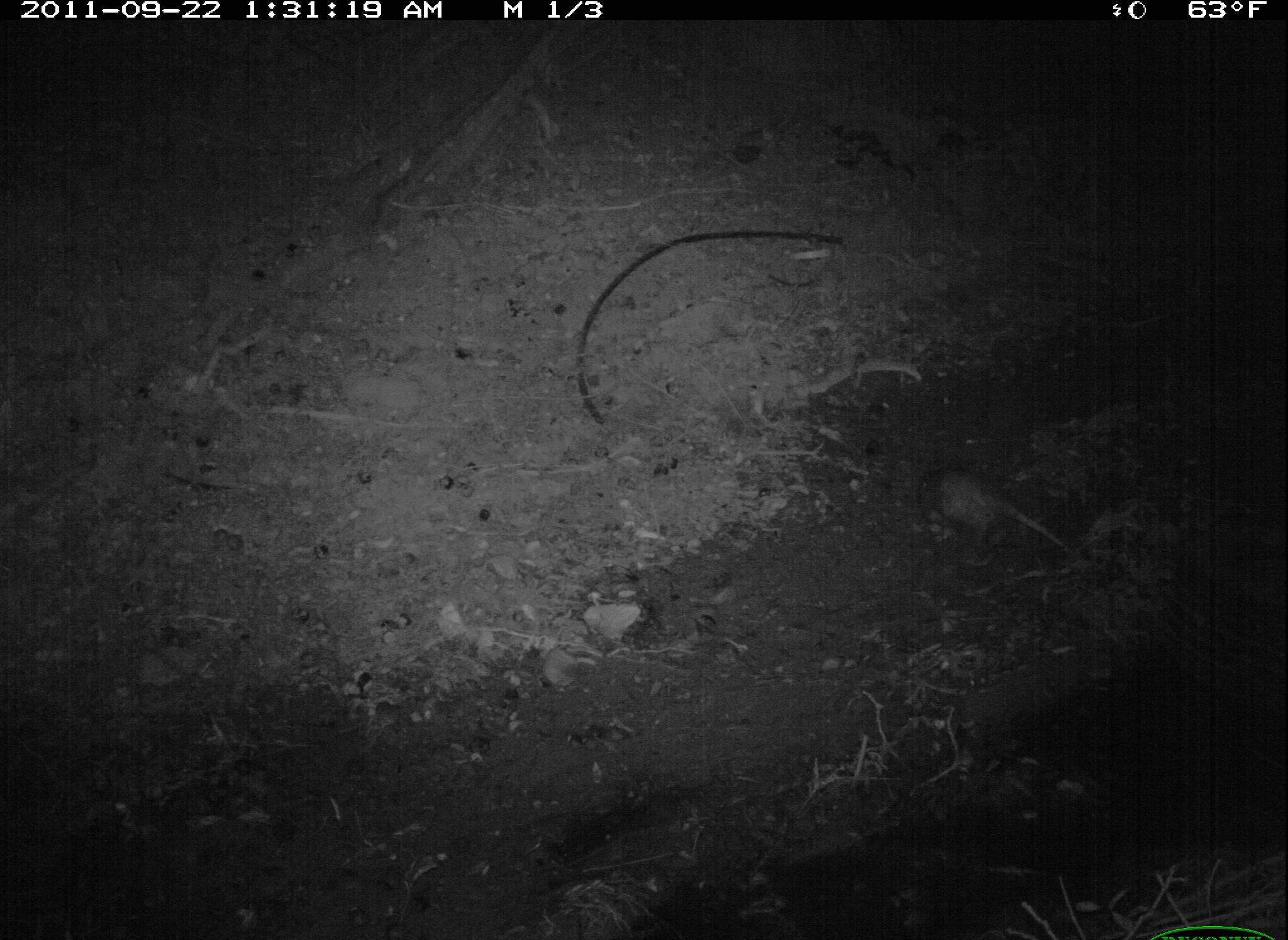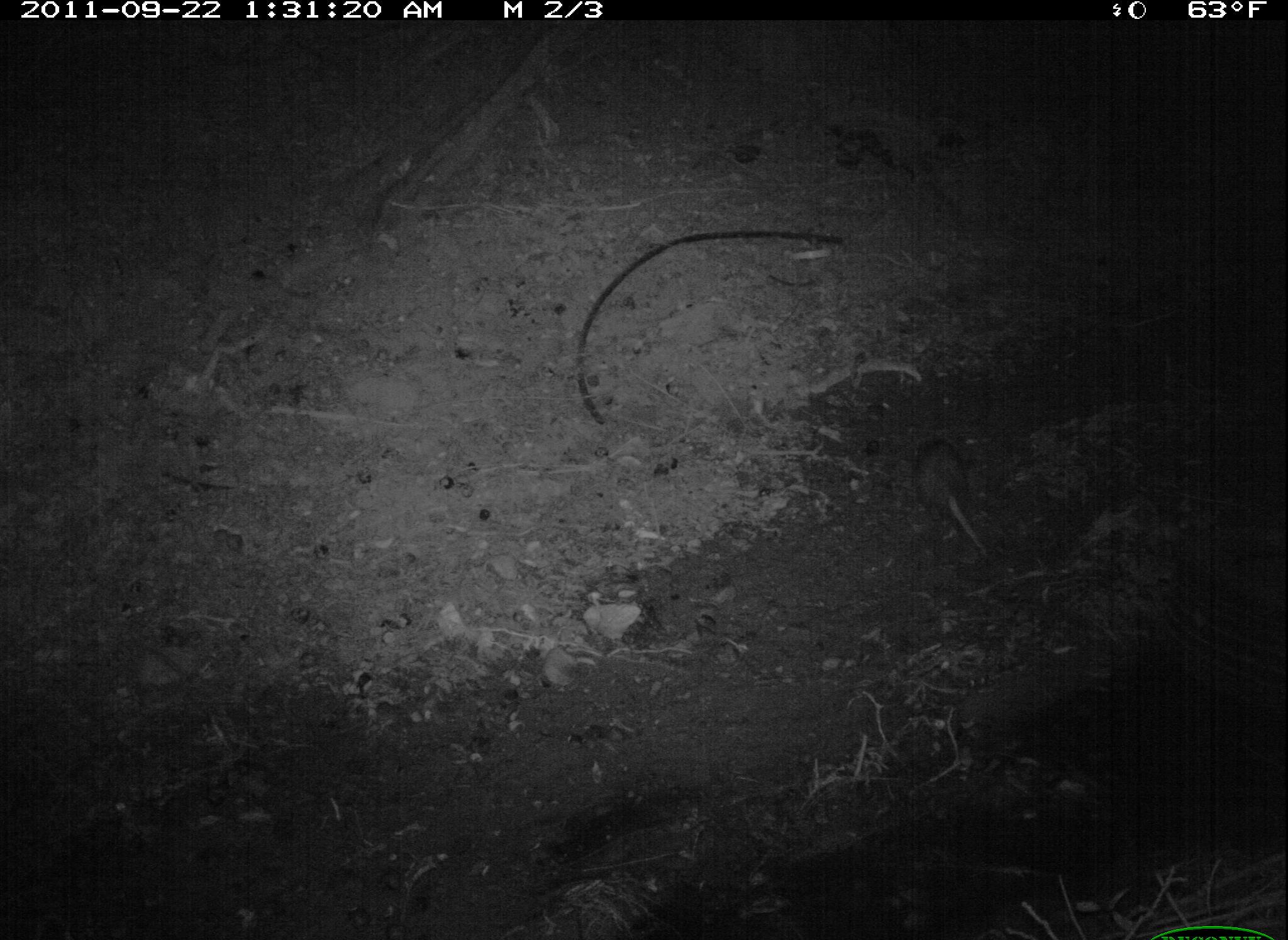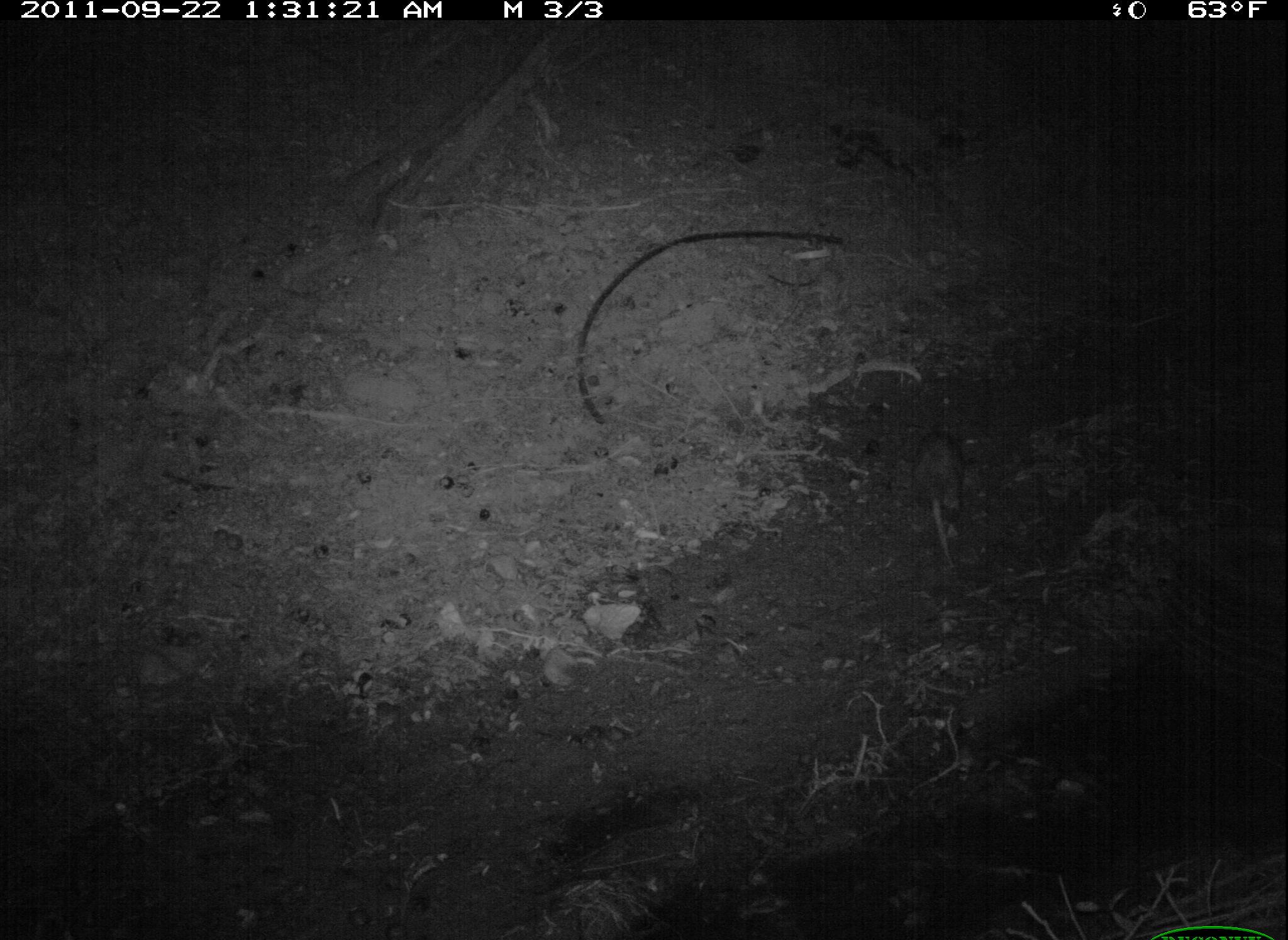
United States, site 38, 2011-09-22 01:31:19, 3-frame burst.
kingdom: Animalia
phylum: Chordata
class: Mammalia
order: Didelphimorphia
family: Didelphidae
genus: Didelphis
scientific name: Didelphis virginiana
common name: virginia opossum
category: opossum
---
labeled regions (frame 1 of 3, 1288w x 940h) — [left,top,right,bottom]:
opossum: [894,446,1080,581]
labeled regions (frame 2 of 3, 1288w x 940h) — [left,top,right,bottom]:
opossum: [903,428,1001,567]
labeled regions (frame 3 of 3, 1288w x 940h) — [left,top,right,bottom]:
opossum: [905,403,982,604]